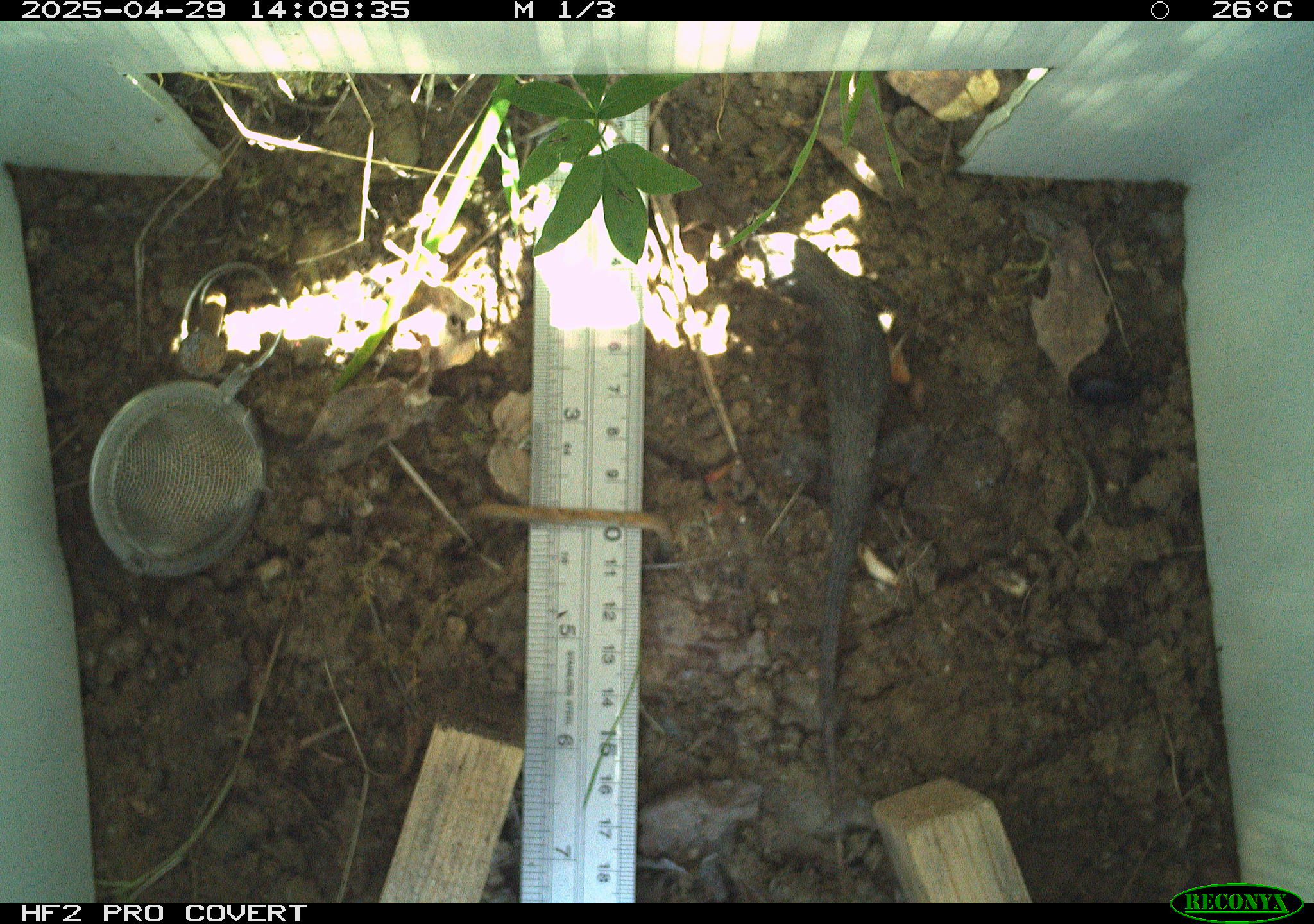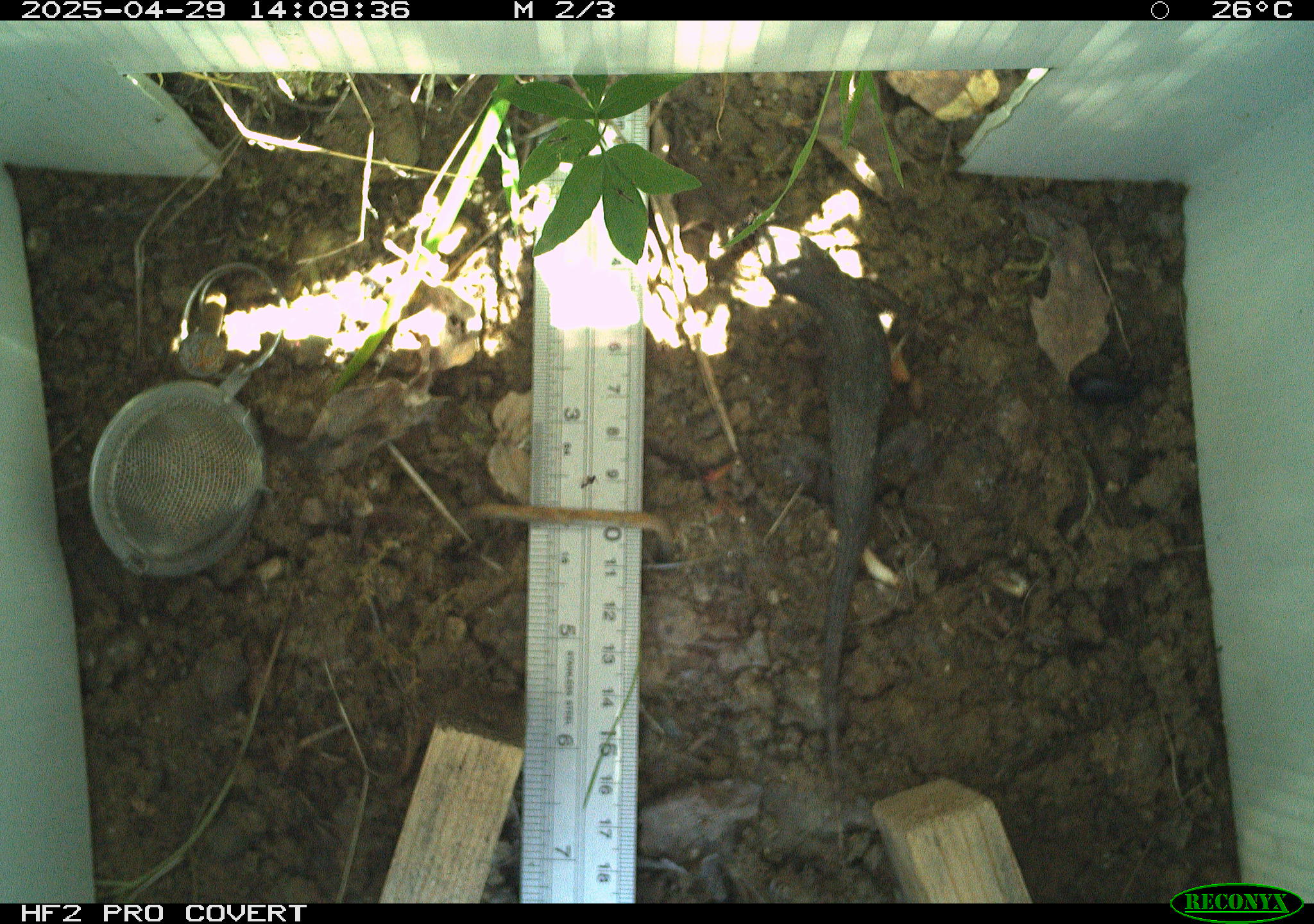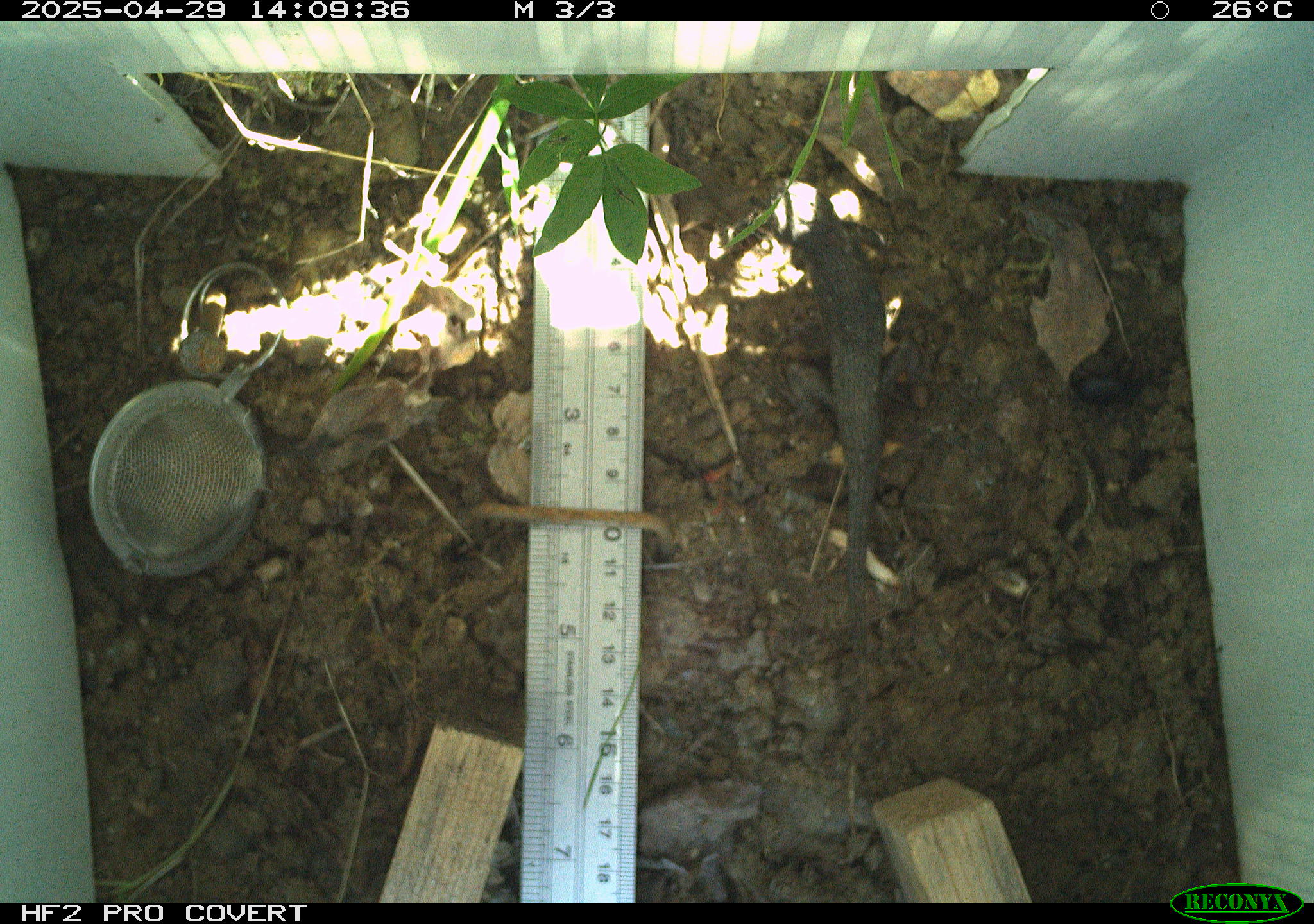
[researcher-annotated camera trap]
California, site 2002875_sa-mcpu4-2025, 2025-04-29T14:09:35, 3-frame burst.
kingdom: Animalia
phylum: Chordata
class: Reptilia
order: Squamata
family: Phrynosomatidae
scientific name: Phrynosomatidae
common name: north american spiny lizards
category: sceloporus/uta species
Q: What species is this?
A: Sceloporus/uta species (north american spiny lizards) (Phrynosomatidae).